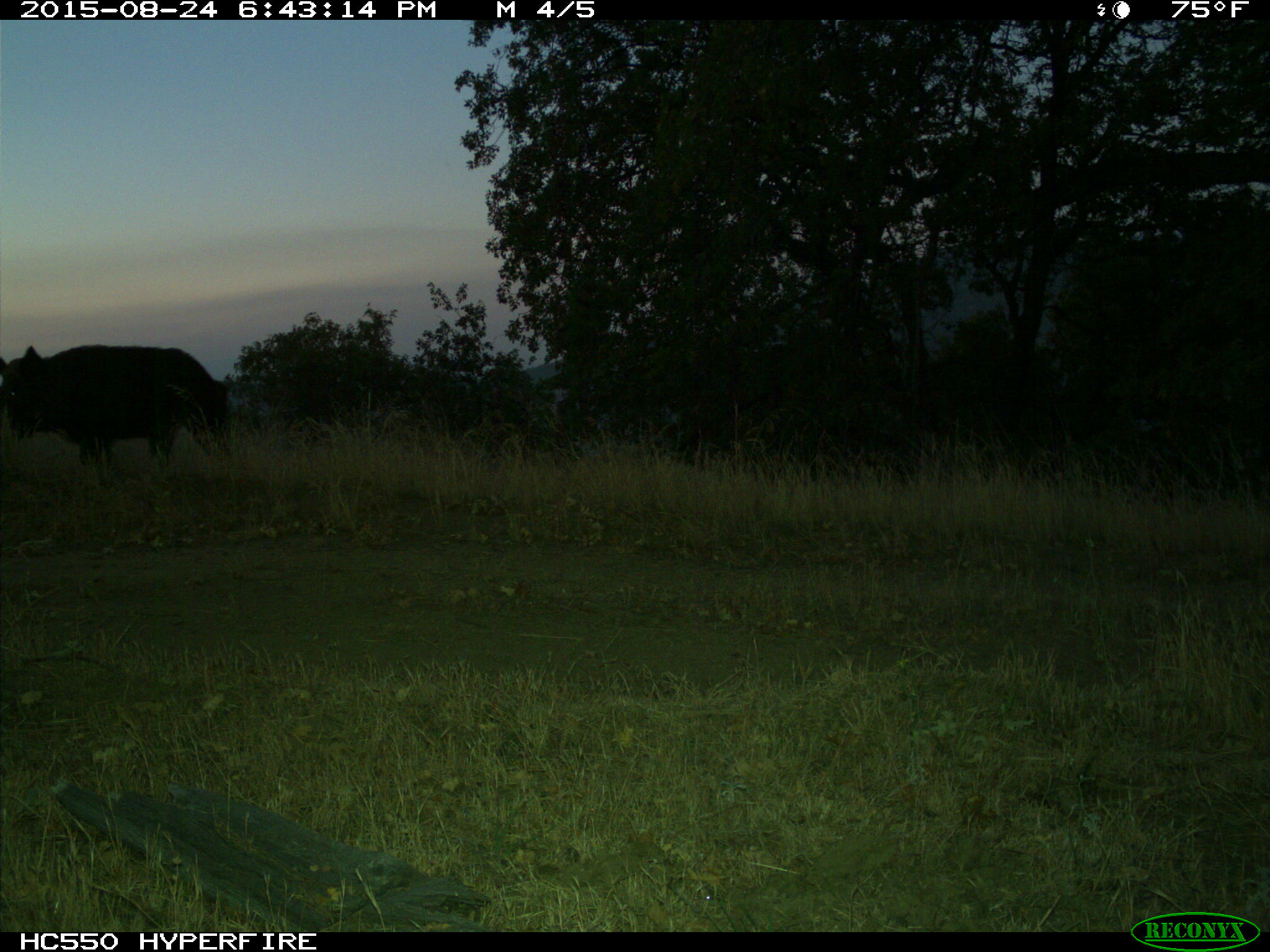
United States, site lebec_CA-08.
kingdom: Animalia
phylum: Chordata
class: Mammalia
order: Artiodactyla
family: Suidae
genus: Sus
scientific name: Sus scrofa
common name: wild boar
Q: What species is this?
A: Sus scrofa (wild boar).